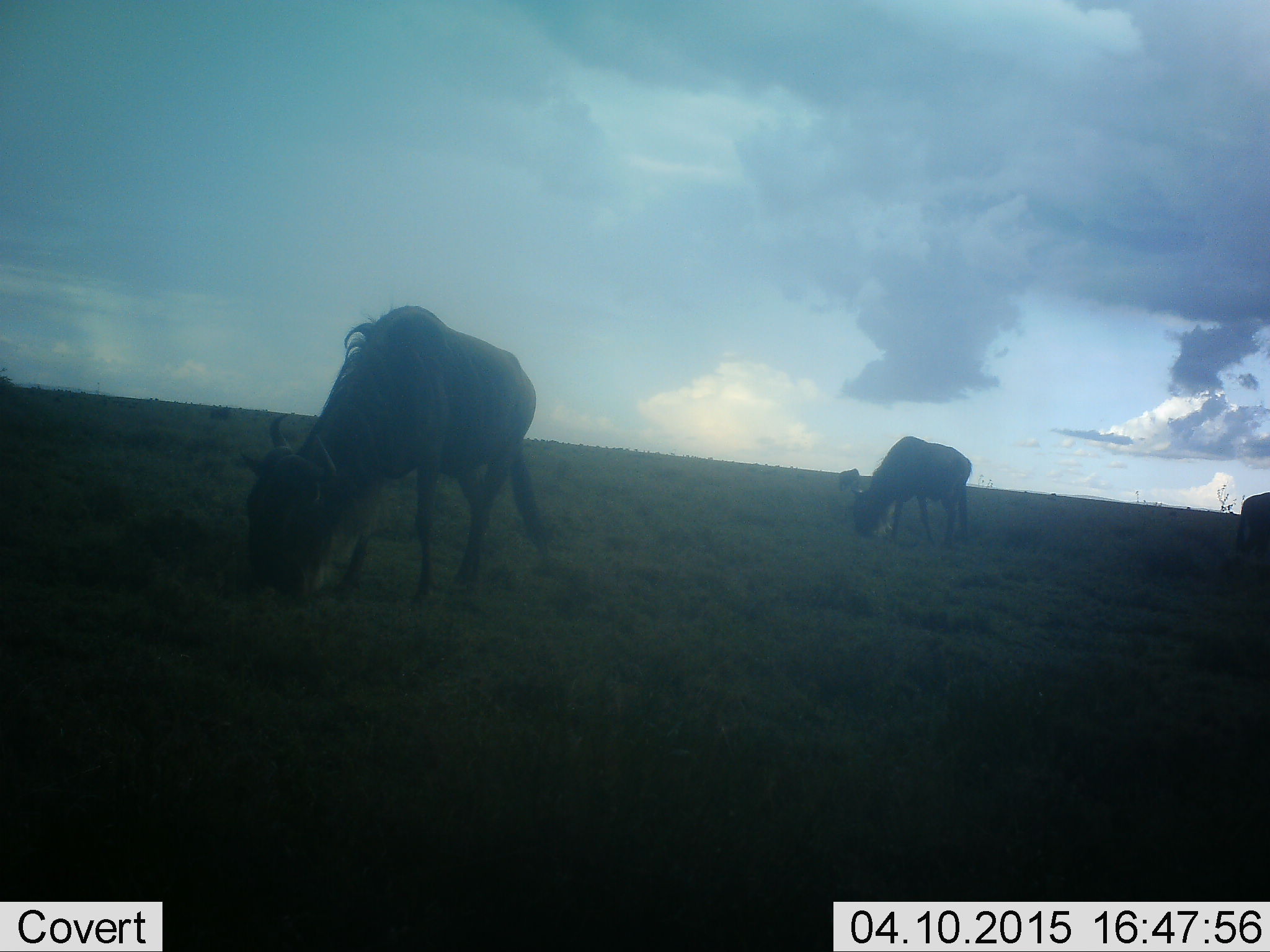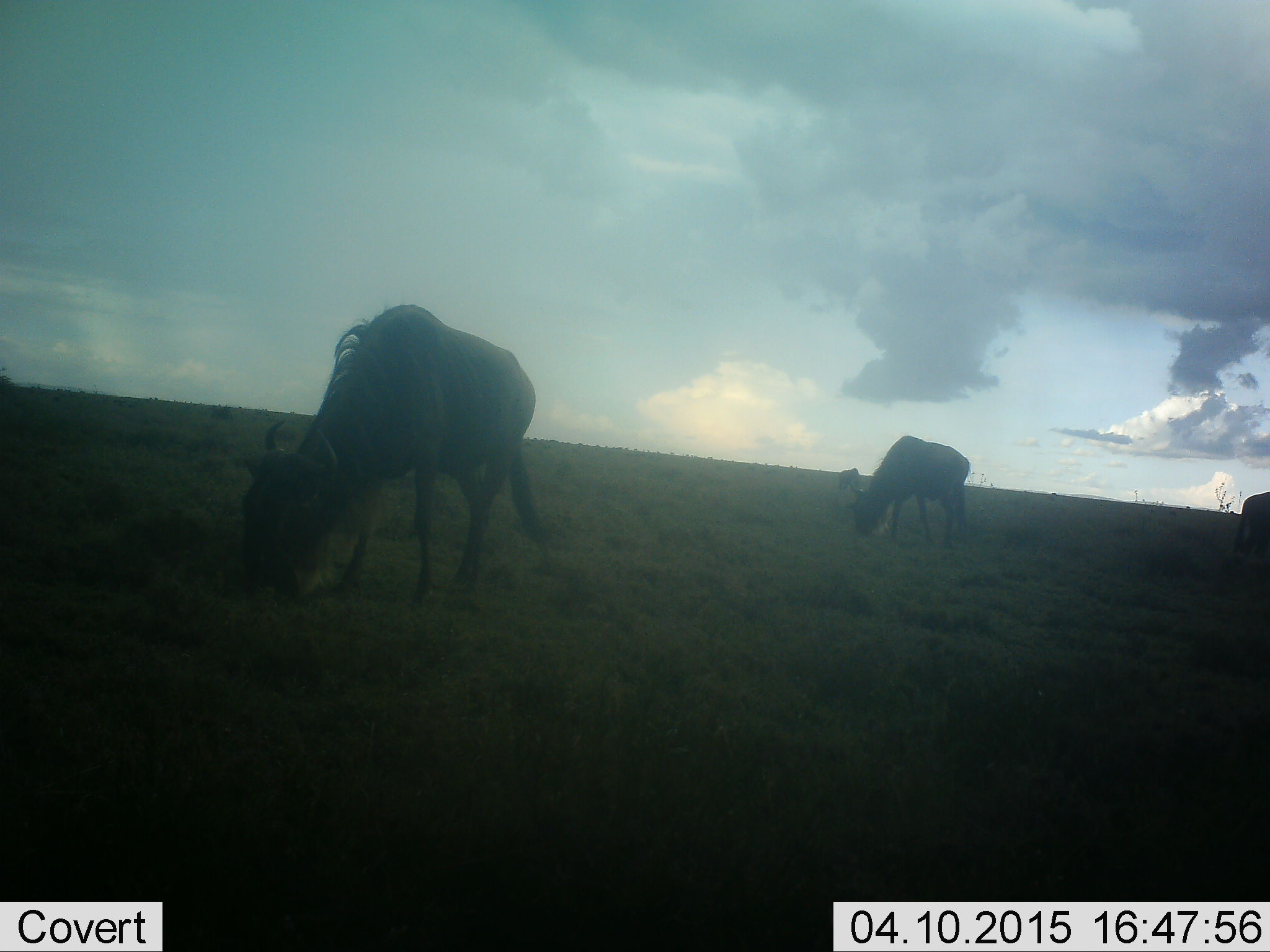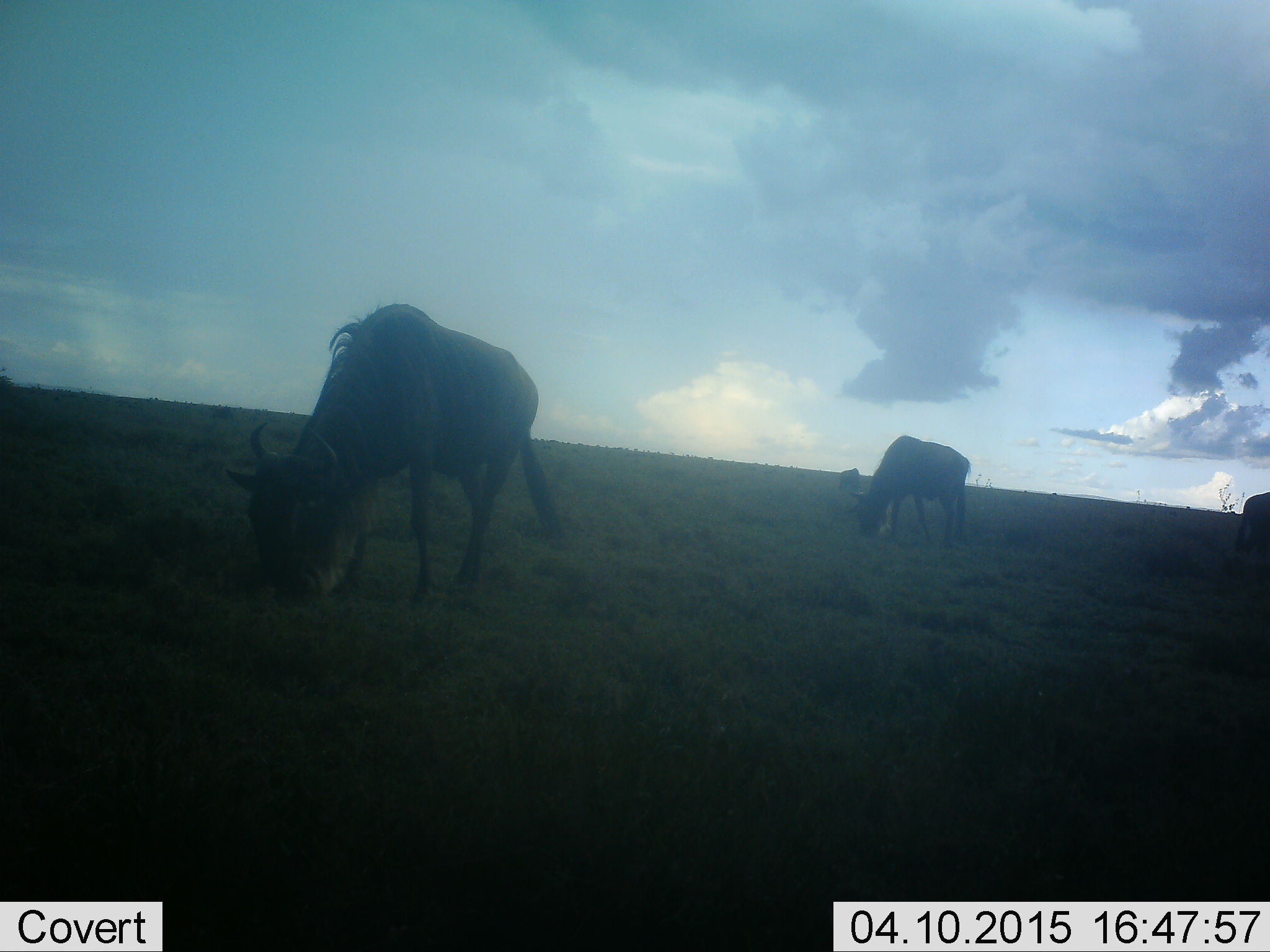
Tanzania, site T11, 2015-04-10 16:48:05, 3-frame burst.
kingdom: Animalia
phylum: Chordata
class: Mammalia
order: Artiodactyla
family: Bovidae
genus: Connochaetes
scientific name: Connochaetes taurinus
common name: blue wildebeest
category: wildebeest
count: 3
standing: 10%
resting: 0%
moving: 0%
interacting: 0%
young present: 0%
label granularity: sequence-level